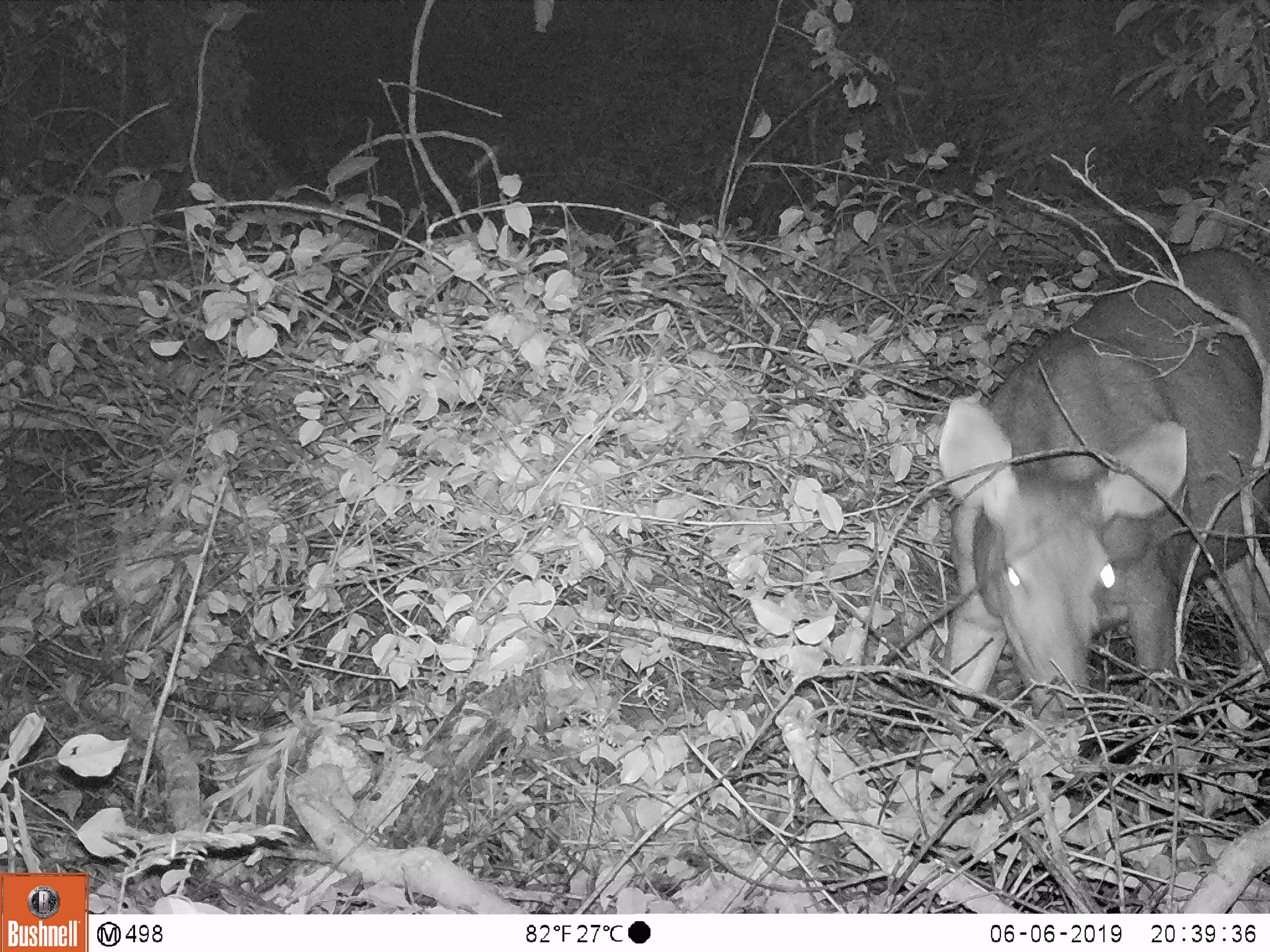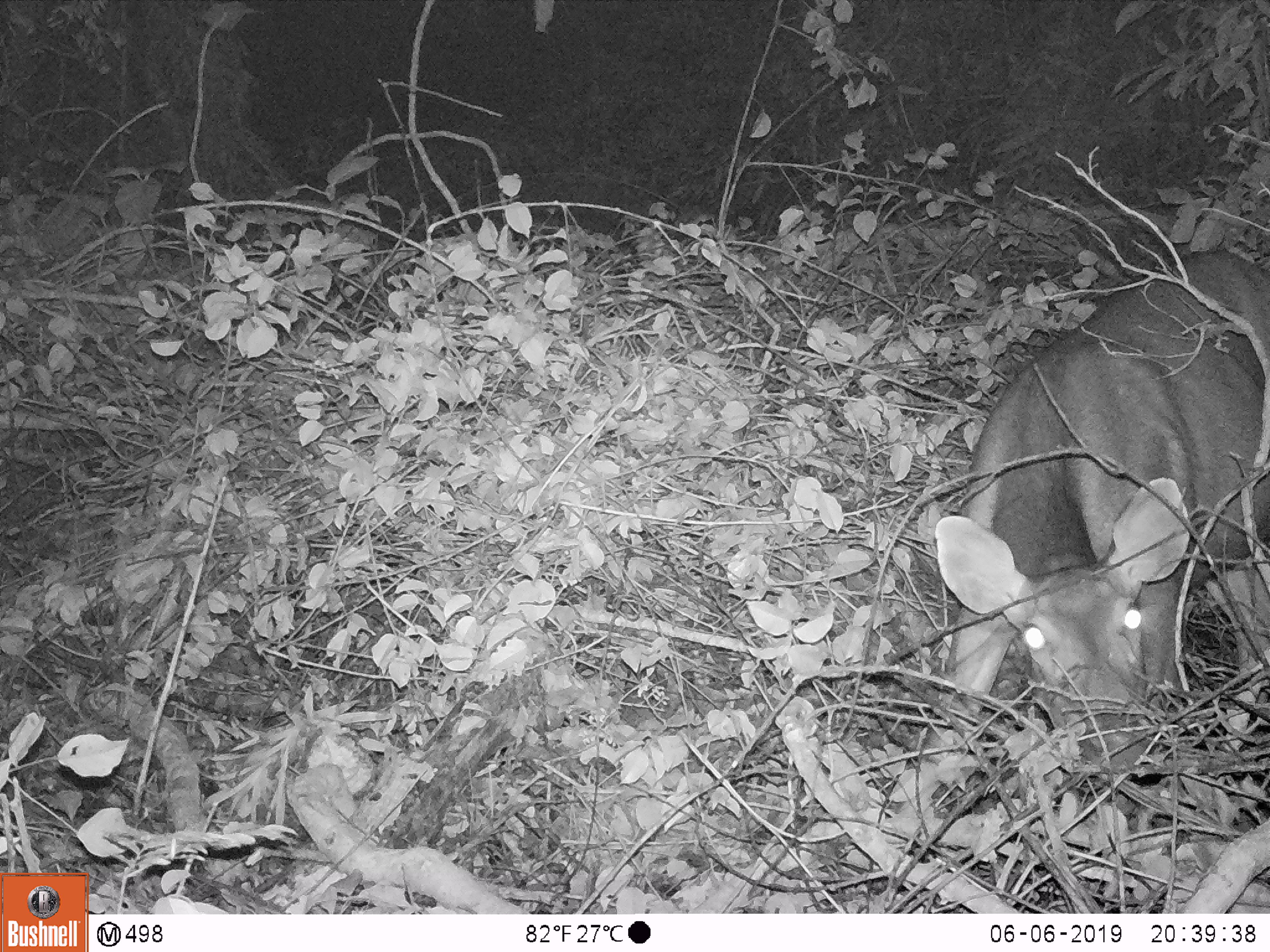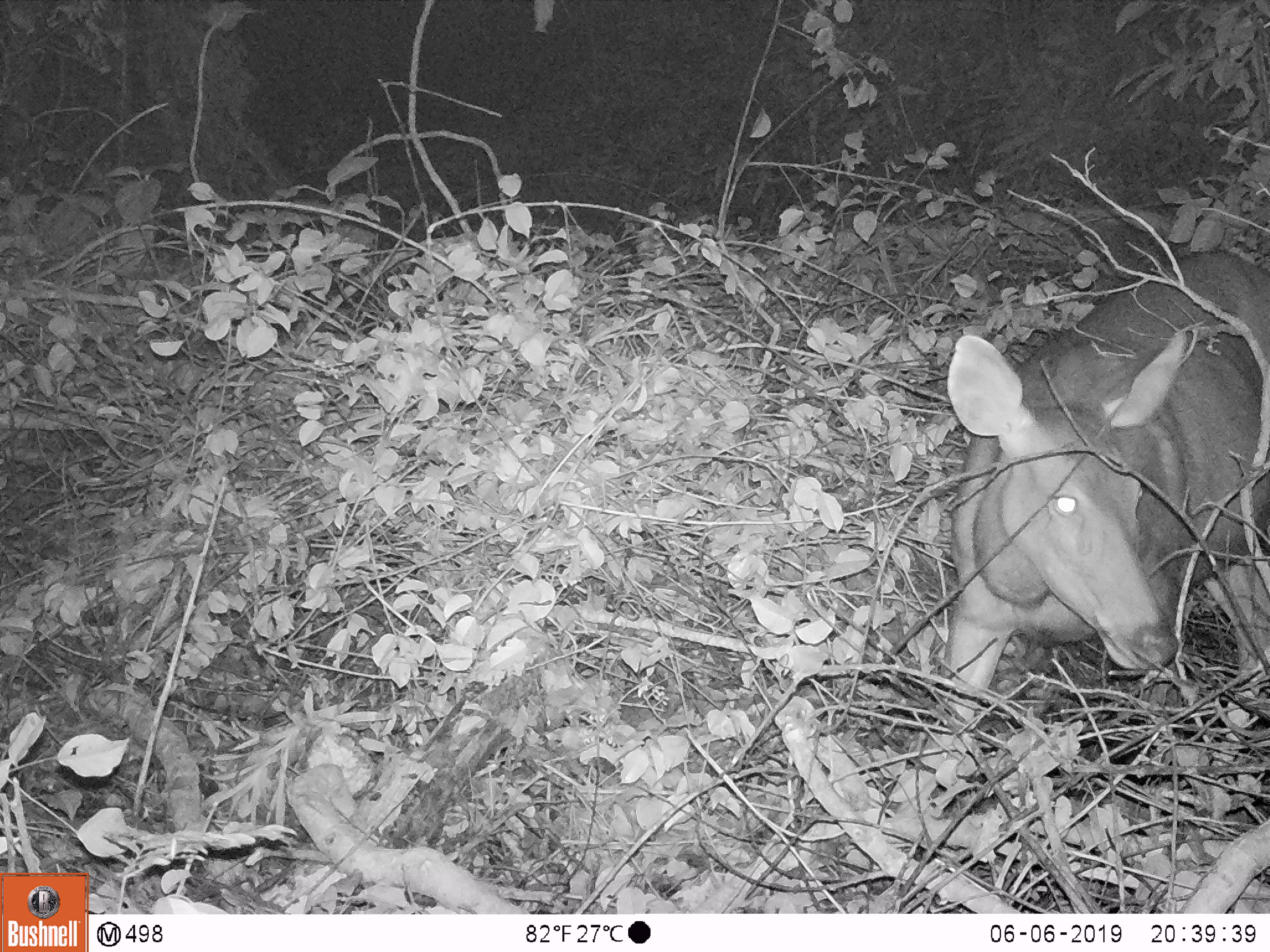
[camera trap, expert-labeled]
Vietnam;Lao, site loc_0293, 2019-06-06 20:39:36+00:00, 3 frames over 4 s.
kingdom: Animalia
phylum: Chordata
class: Mammalia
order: Artiodactyla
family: Cervidae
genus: Rusa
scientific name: Rusa unicolor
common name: sambar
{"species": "sambar (Rusa unicolor)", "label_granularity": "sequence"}